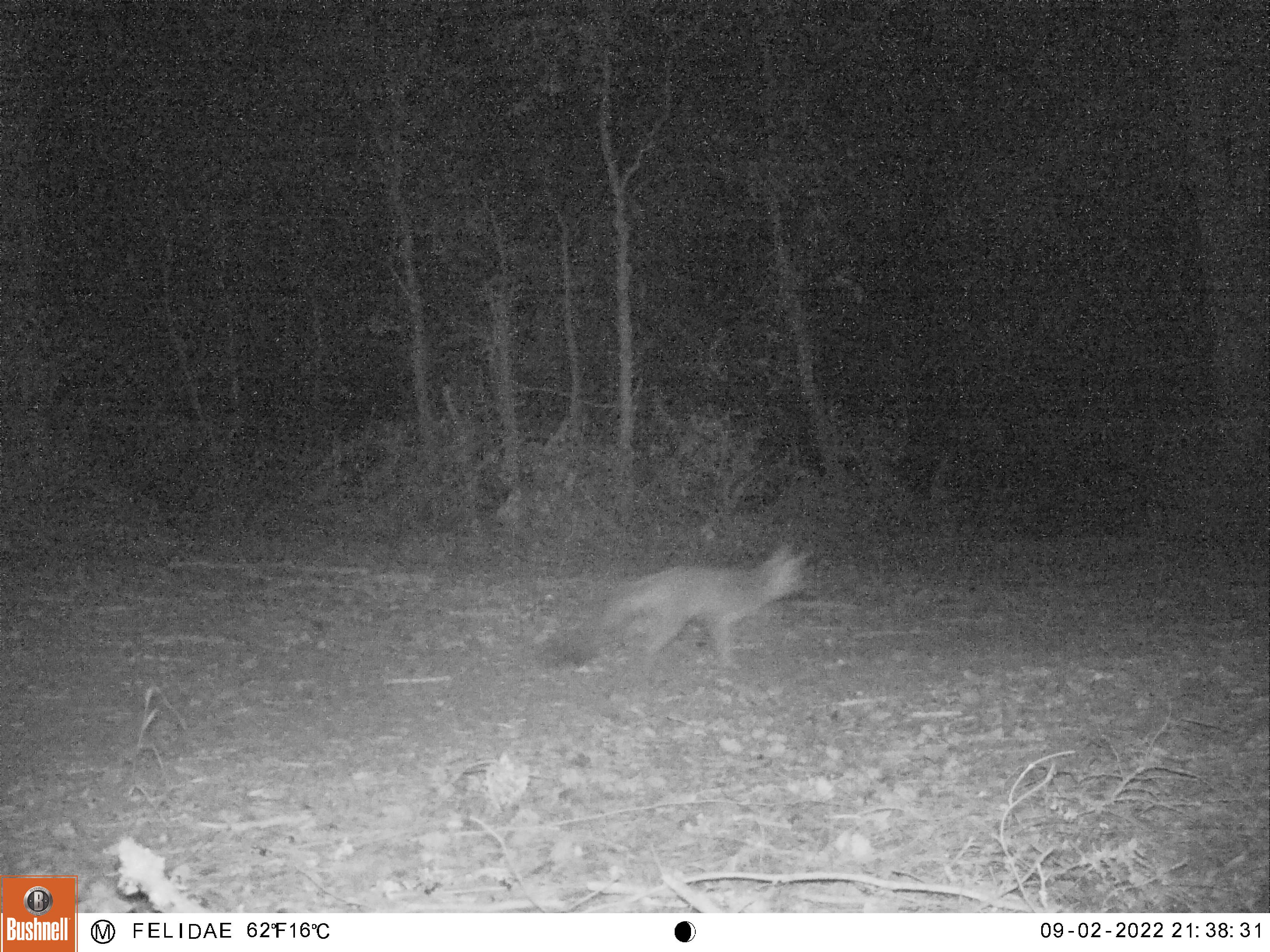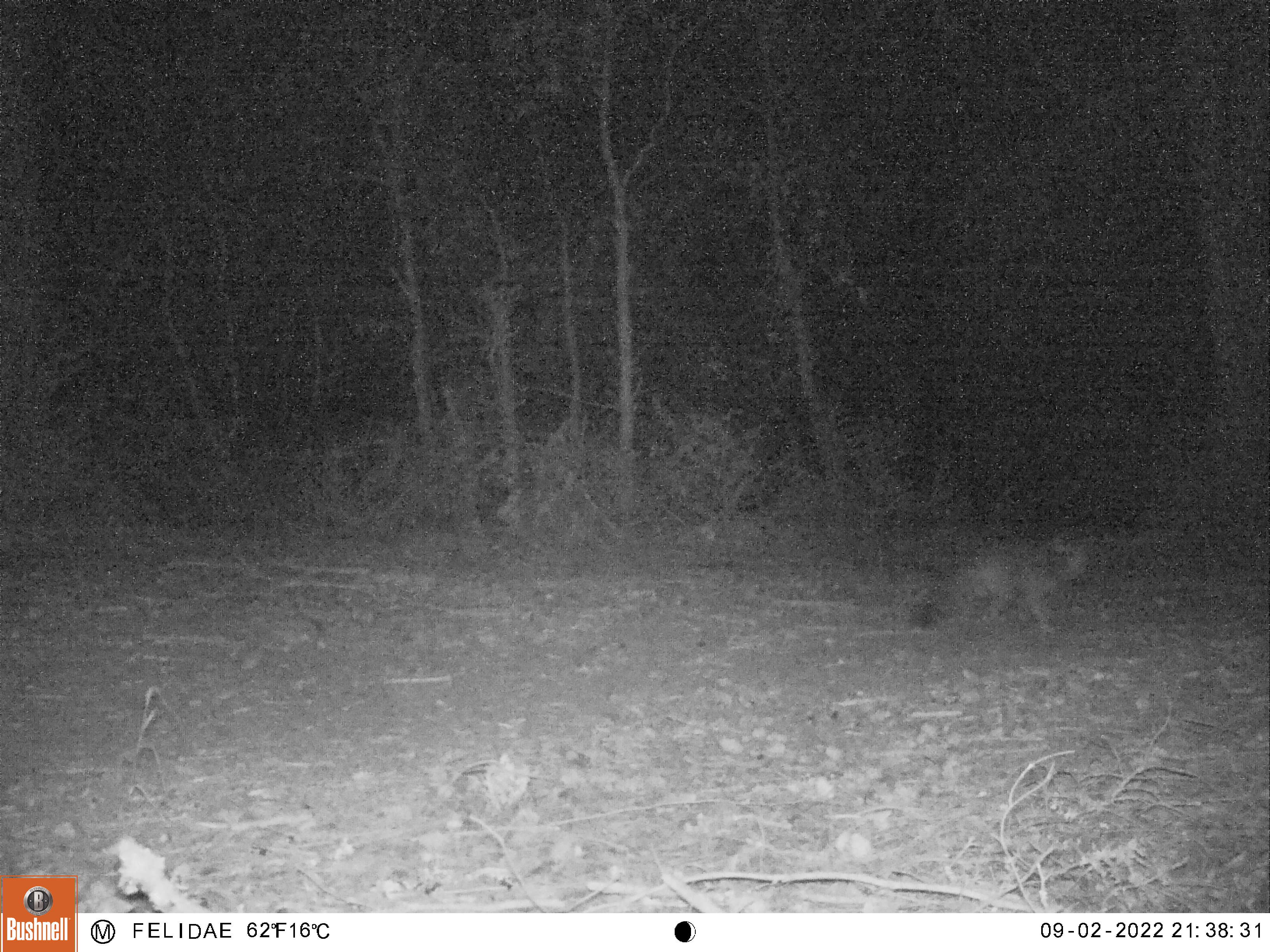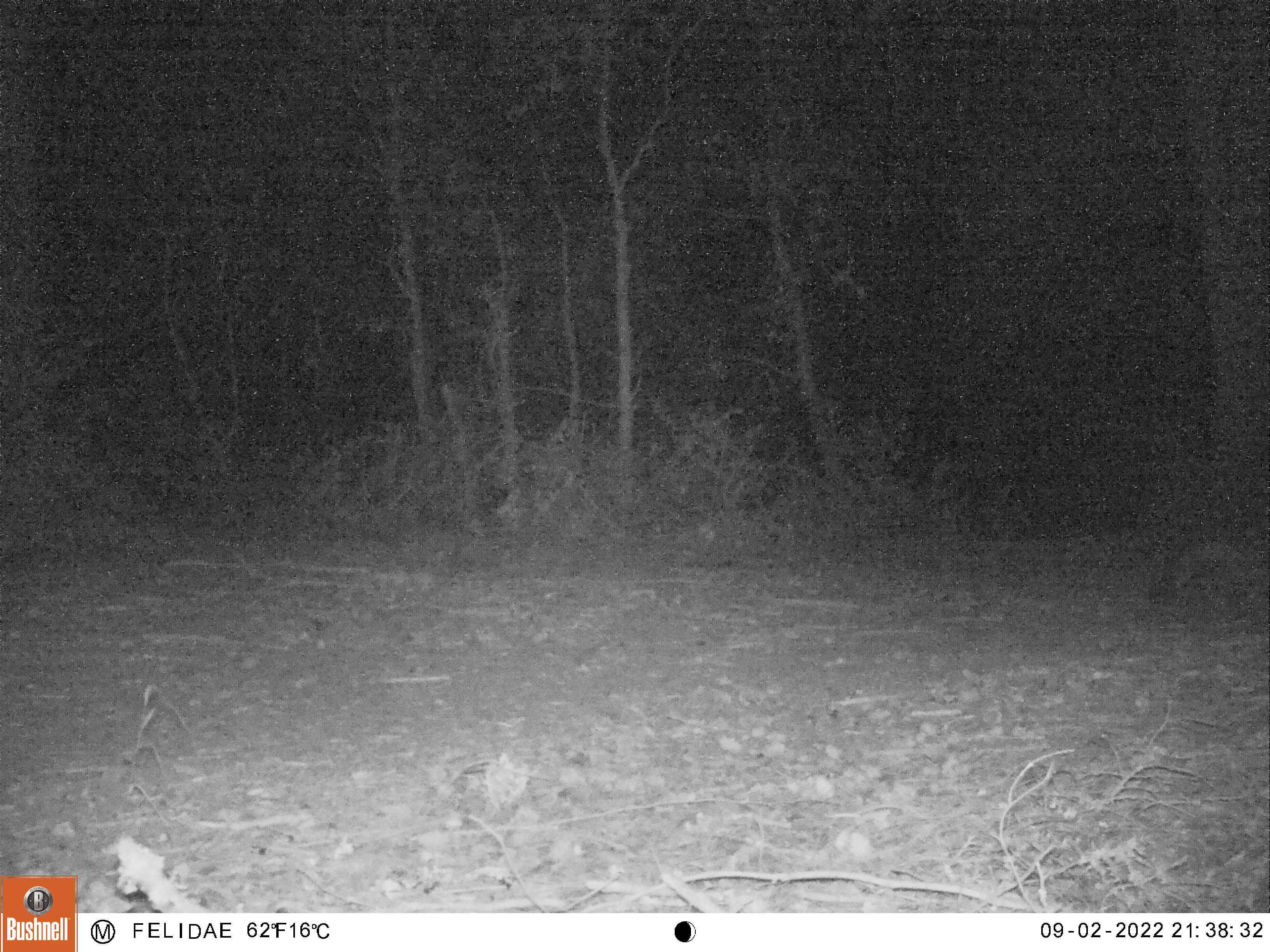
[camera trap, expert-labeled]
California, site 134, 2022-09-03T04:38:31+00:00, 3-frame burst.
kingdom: Animalia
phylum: Chordata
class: Mammalia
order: Carnivora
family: Canidae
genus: Urocyon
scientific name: Urocyon cinereoargenteus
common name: gray fox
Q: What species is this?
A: Gray fox (Urocyon cinereoargenteus).